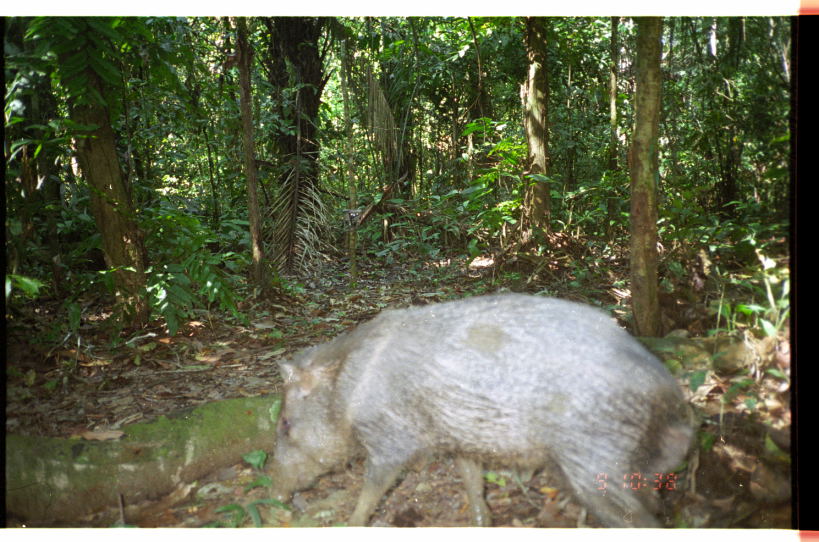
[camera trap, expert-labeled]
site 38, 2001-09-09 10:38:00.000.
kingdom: Animalia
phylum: Chordata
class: Mammalia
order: Artiodactyla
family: Tayassuidae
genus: Pecari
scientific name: Pecari tajacu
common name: collared peccary